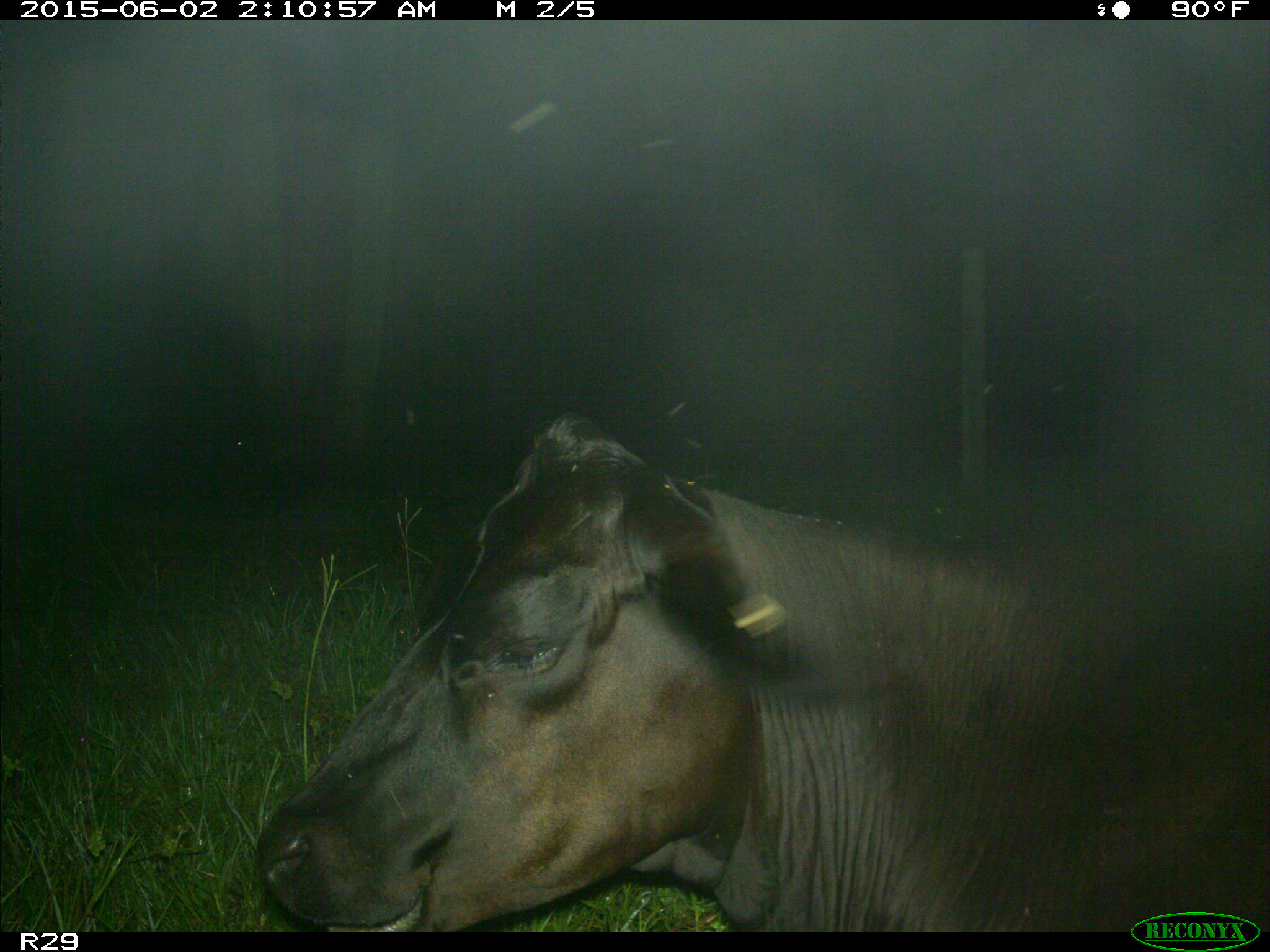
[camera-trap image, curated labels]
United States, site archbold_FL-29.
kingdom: Animalia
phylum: Chordata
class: Mammalia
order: Artiodactyla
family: Bovidae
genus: Bos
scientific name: Bos taurus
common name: domestic cow